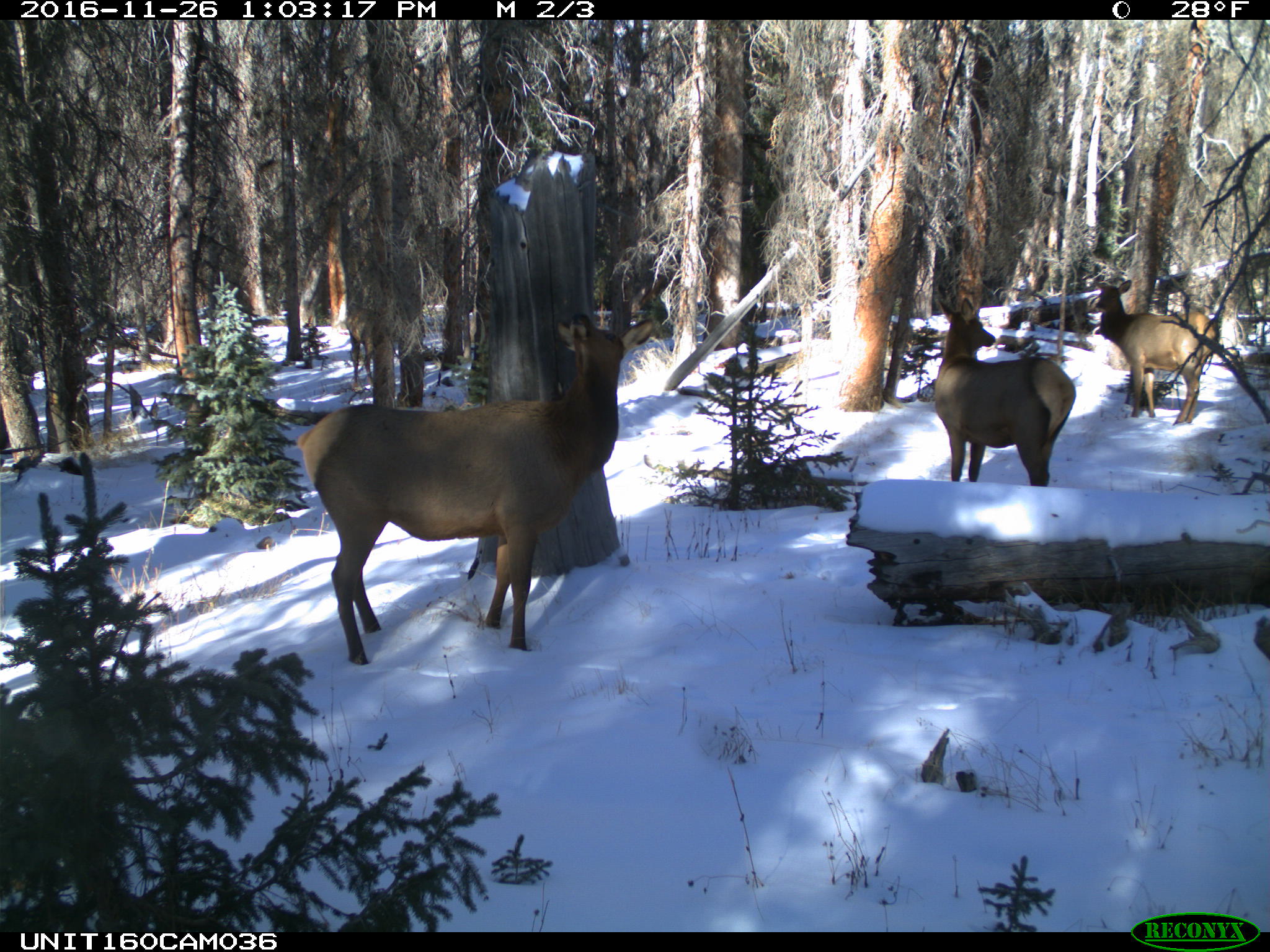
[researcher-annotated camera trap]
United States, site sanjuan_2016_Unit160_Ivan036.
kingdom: Animalia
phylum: Chordata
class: Mammalia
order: Artiodactyla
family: Cervidae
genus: Cervus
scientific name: Cervus elaphus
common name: red deer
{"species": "Cervus elaphus (red deer)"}